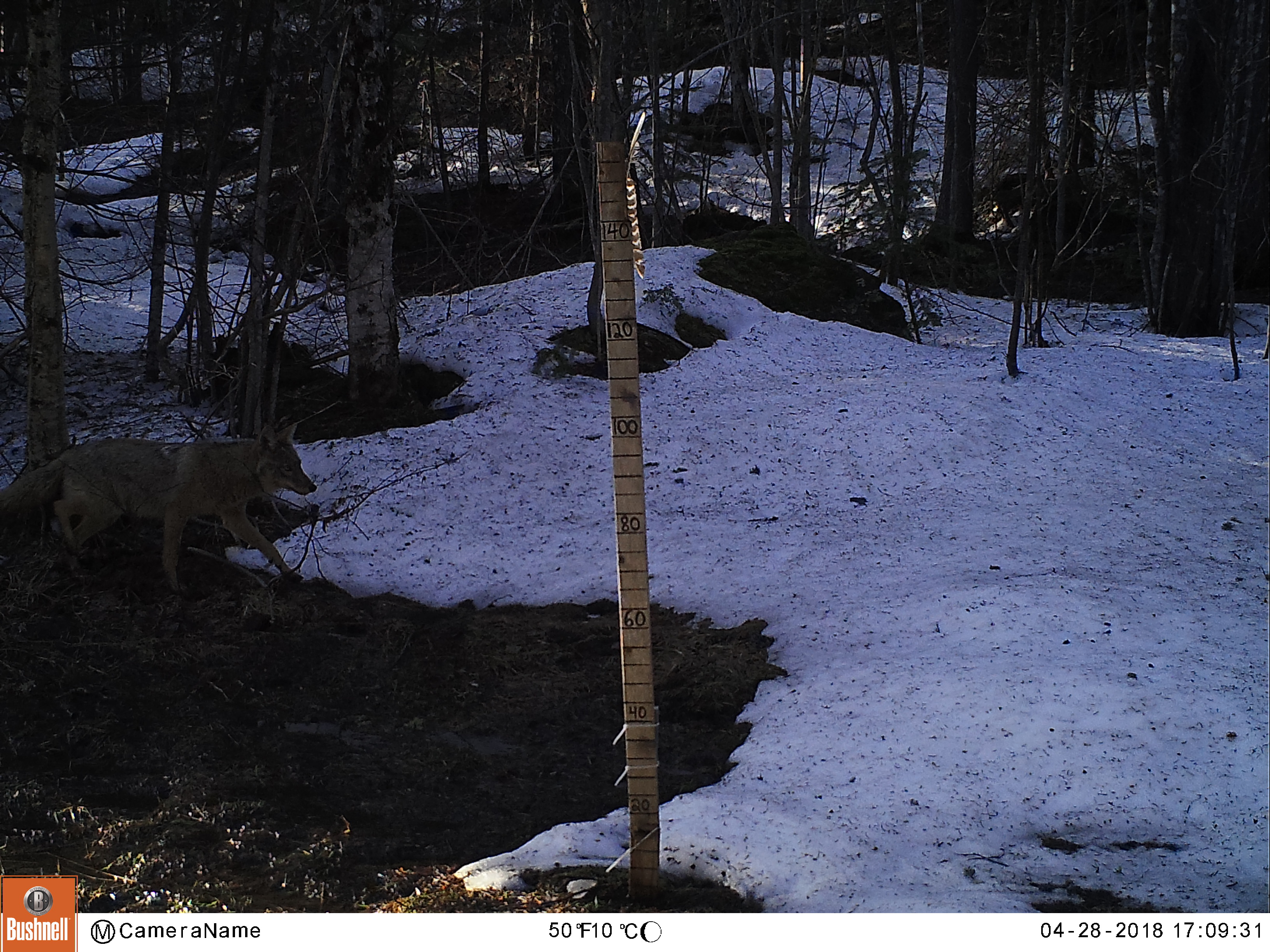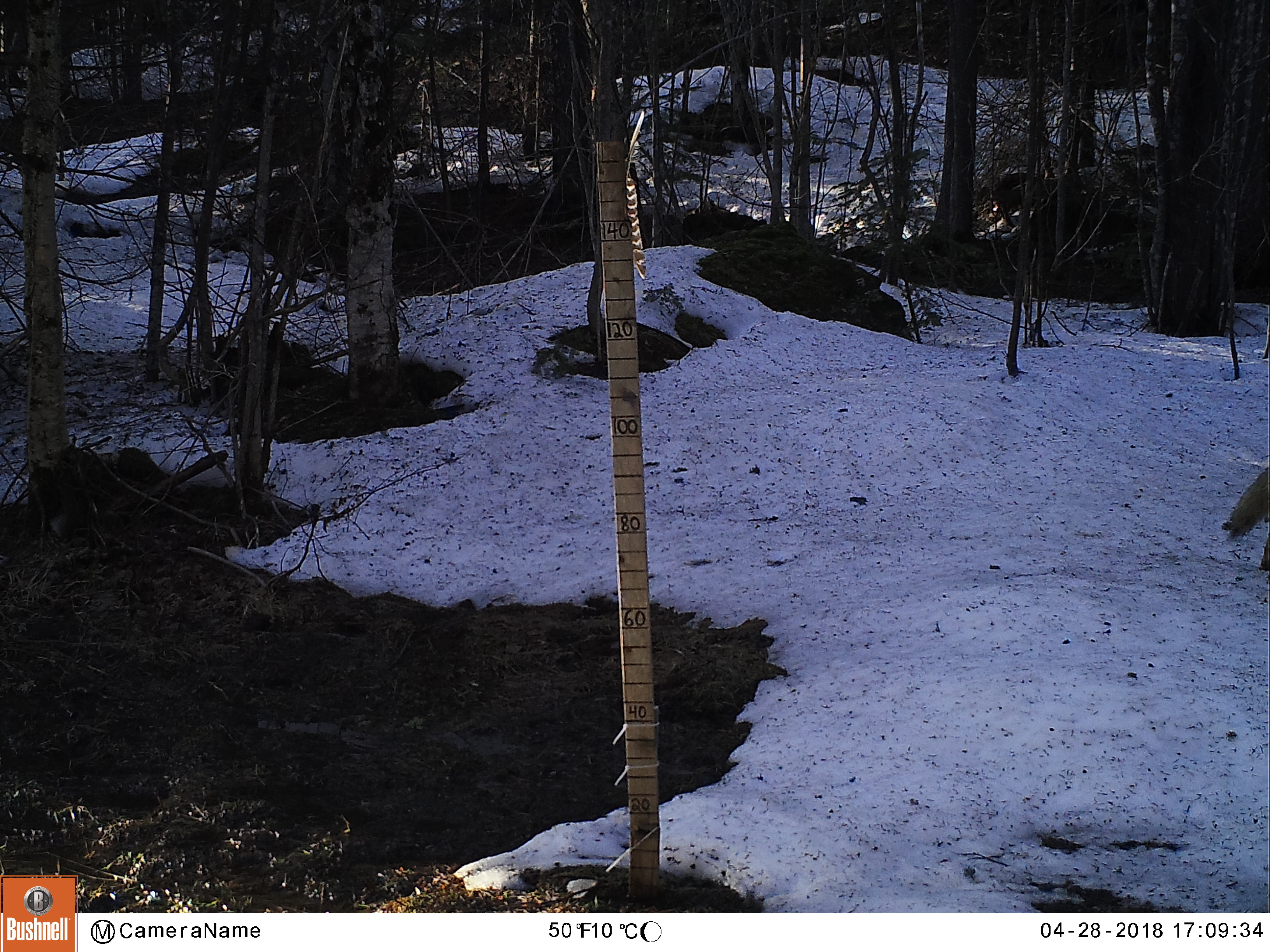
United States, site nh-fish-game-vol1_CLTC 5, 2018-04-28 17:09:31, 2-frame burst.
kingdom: Animalia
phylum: Chordata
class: Mammalia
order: Carnivora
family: Canidae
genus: Canis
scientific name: Canis latrans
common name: coyote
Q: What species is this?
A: Coyote (Canis latrans).